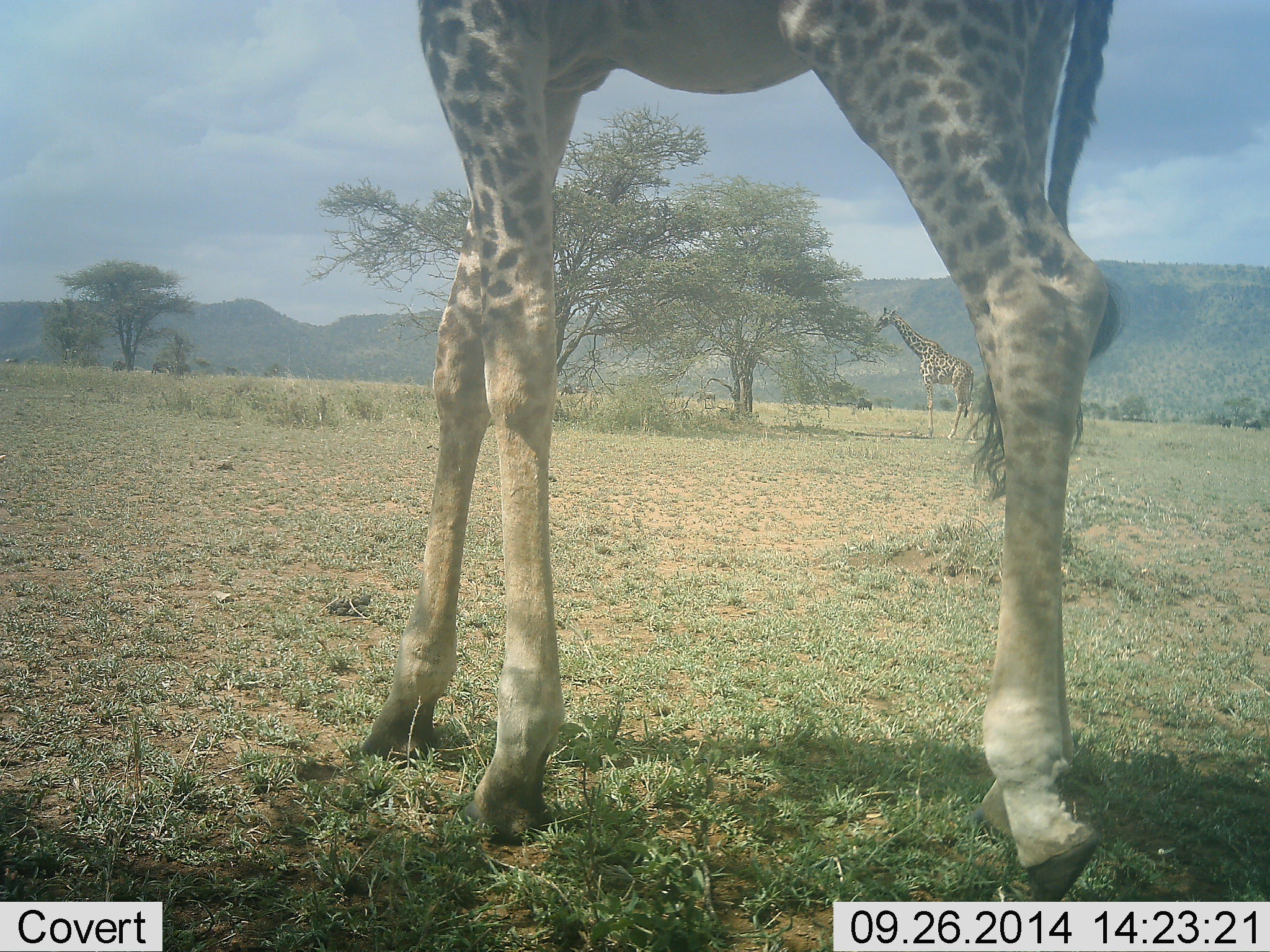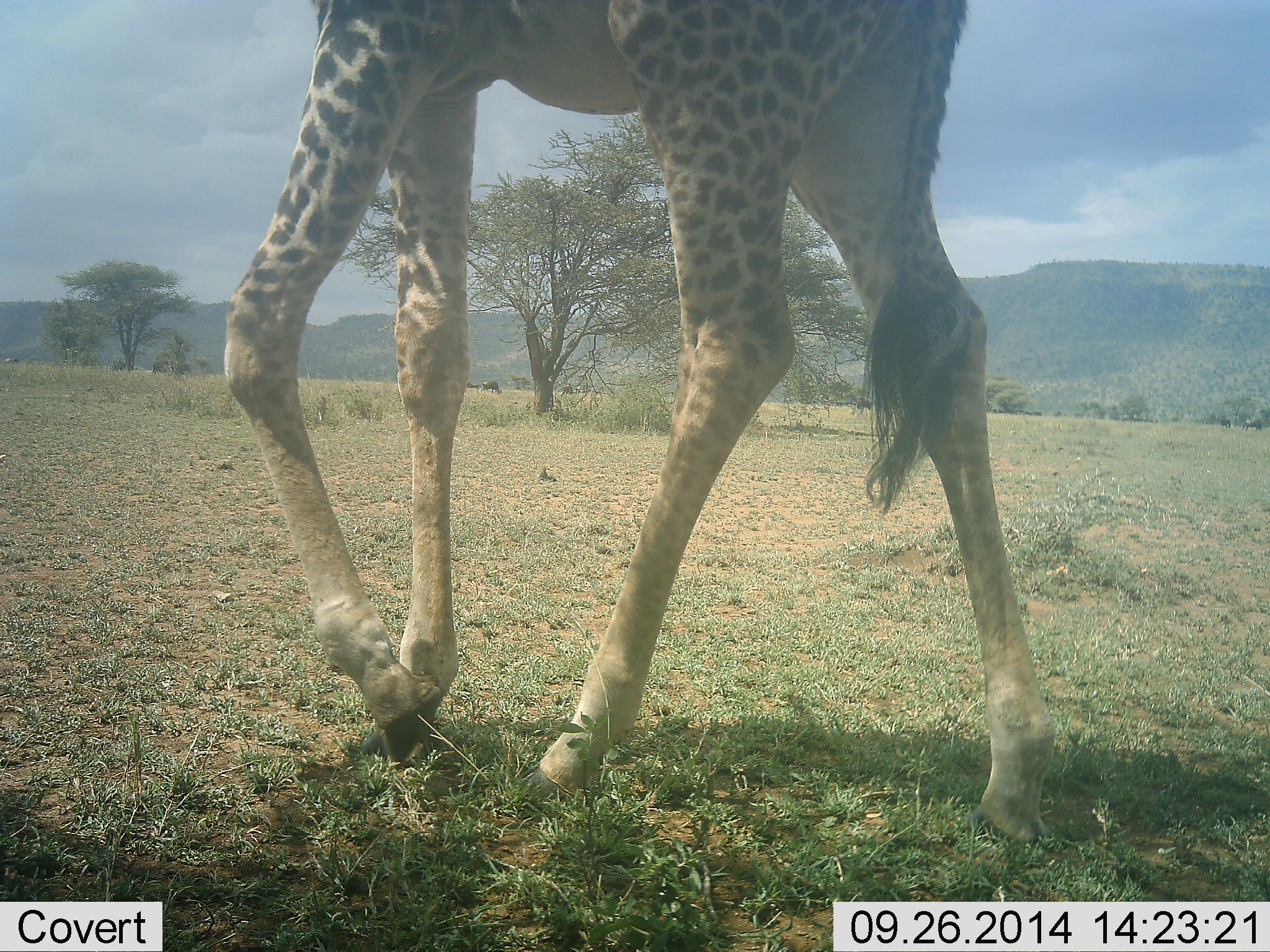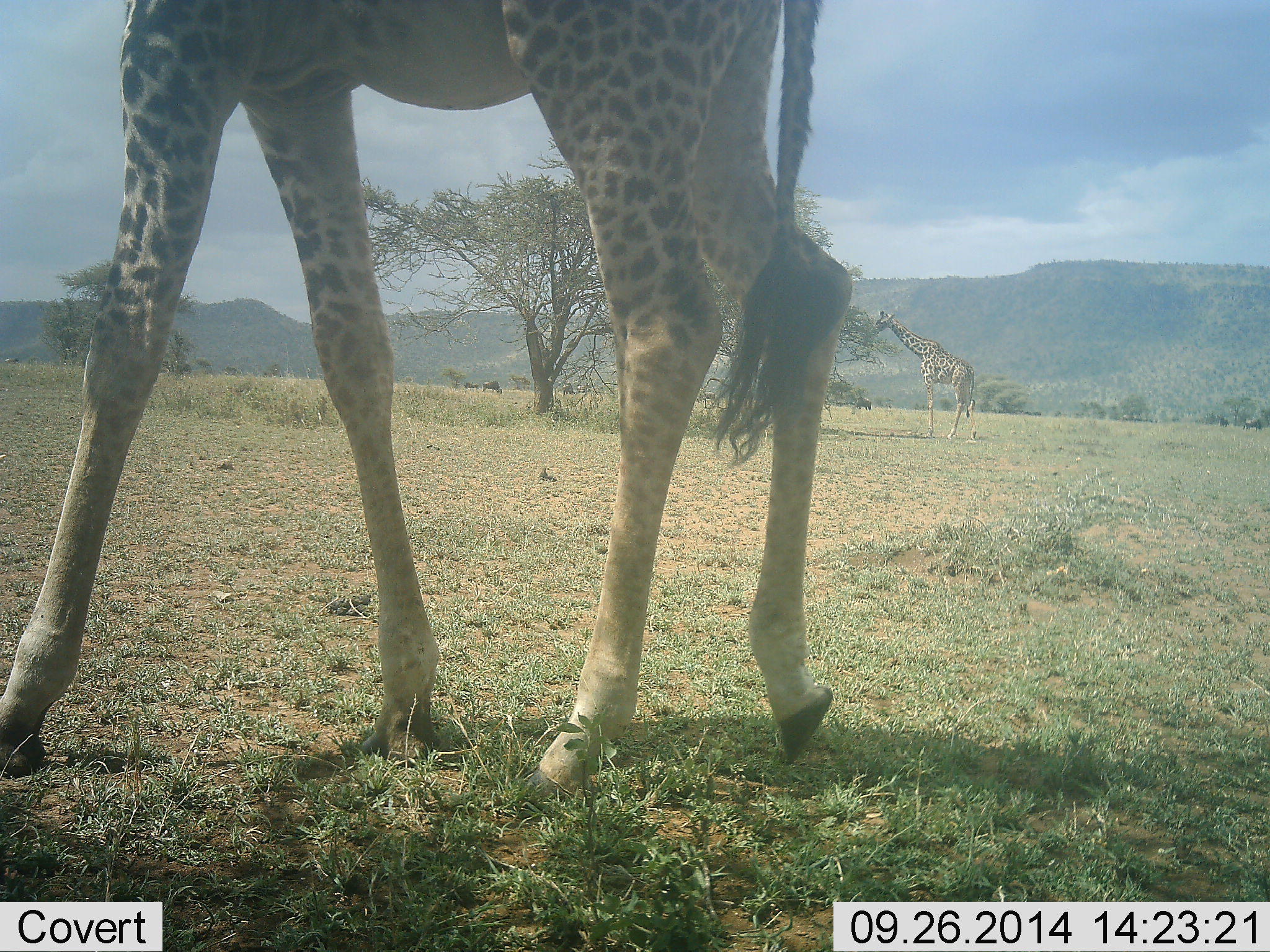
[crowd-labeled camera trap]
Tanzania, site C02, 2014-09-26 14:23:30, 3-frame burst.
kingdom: Animalia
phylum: Chordata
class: Mammalia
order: Artiodactyla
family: Giraffidae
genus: Giraffa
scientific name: Giraffa camelopardalis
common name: giraffe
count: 1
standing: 30%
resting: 0%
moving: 100%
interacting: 0%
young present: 0%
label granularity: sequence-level